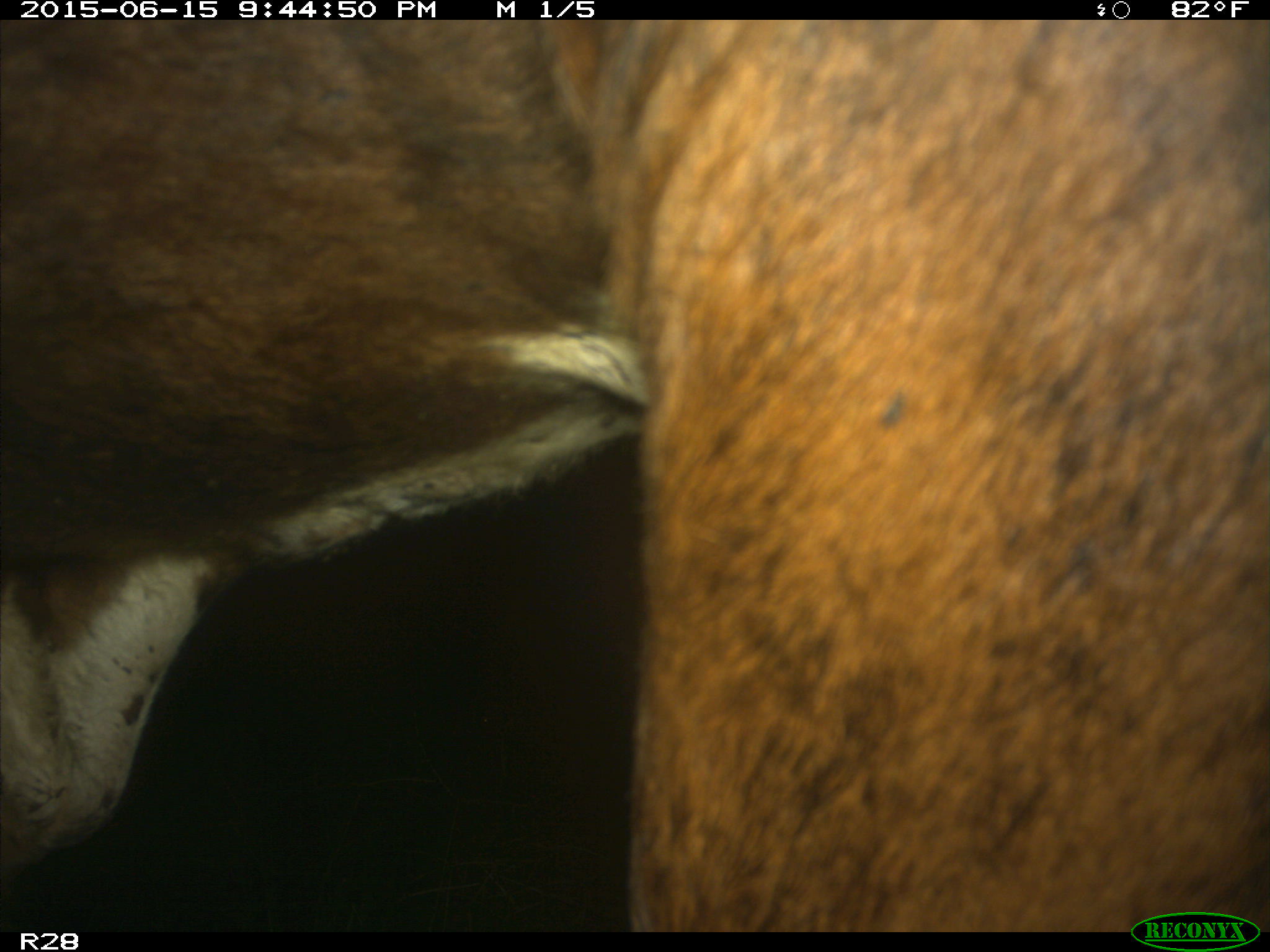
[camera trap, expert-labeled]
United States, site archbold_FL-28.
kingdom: Animalia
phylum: Chordata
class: Mammalia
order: Artiodactyla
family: Bovidae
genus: Bos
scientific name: Bos taurus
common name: domestic cow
Bos taurus (domestic cow).